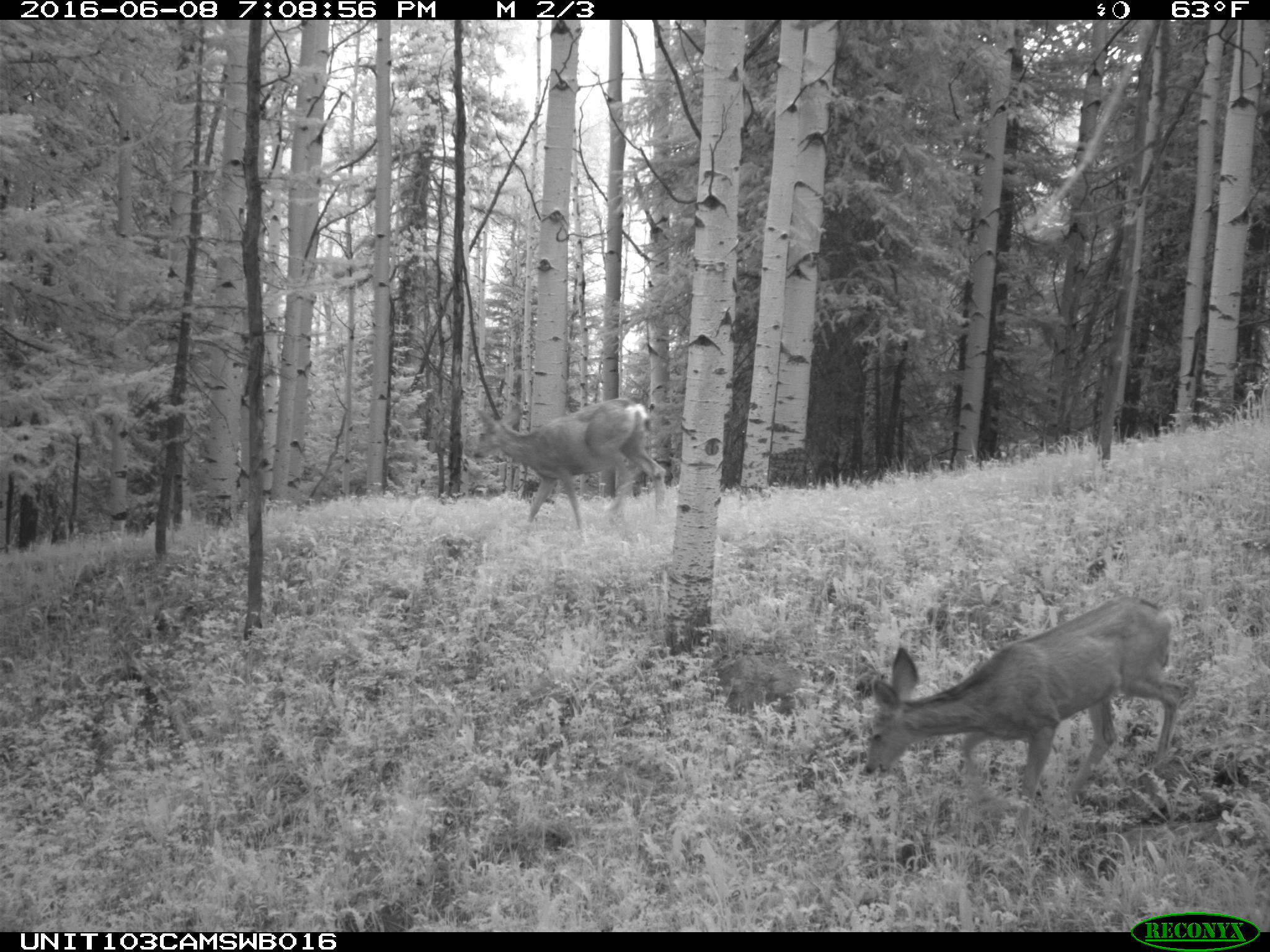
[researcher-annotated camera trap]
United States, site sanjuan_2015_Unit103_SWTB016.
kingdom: Animalia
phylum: Chordata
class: Mammalia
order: Artiodactyla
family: Cervidae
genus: Odocoileus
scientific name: Odocoileus hemionus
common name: mule deer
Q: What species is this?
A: Odocoileus hemionus (mule deer).